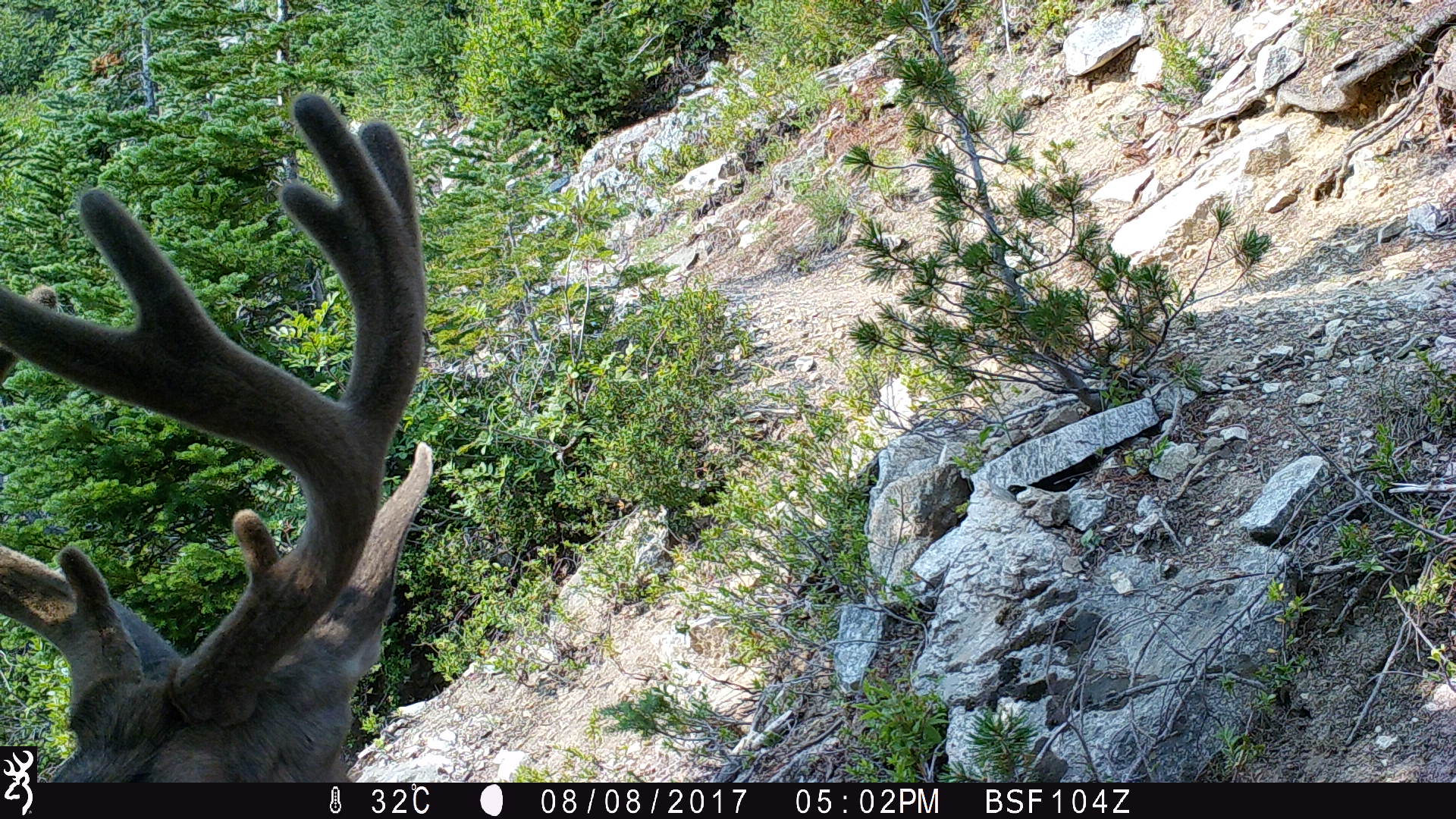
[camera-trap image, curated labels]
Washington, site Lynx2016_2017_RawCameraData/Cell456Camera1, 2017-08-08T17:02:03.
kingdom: Animalia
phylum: Chordata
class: Mammalia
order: Artiodactyla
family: Cervidae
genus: Odocoileus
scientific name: Odocoileus hemionus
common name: mule deer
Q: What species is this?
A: Odocoileus hemionus (mule deer).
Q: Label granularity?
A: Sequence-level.